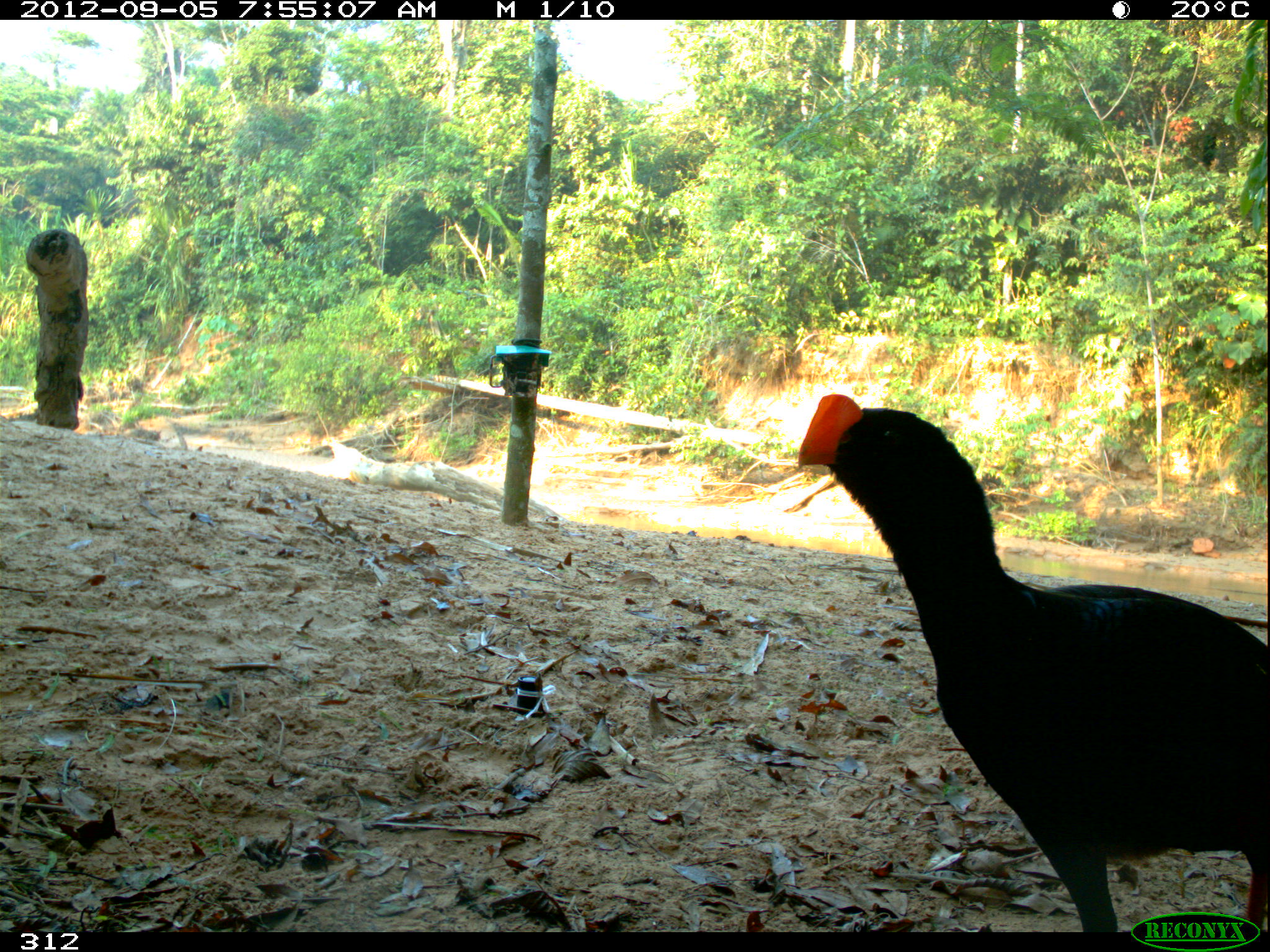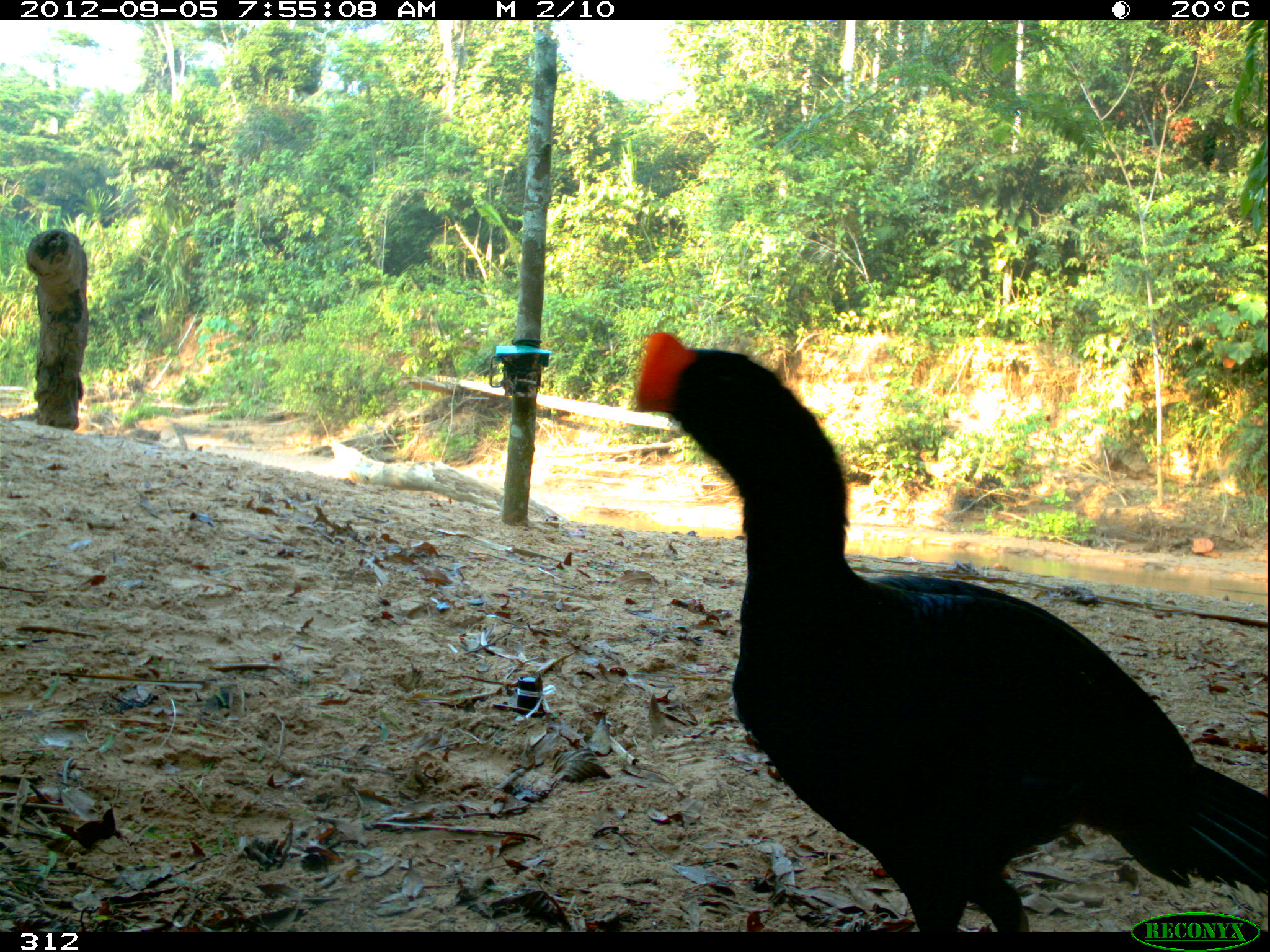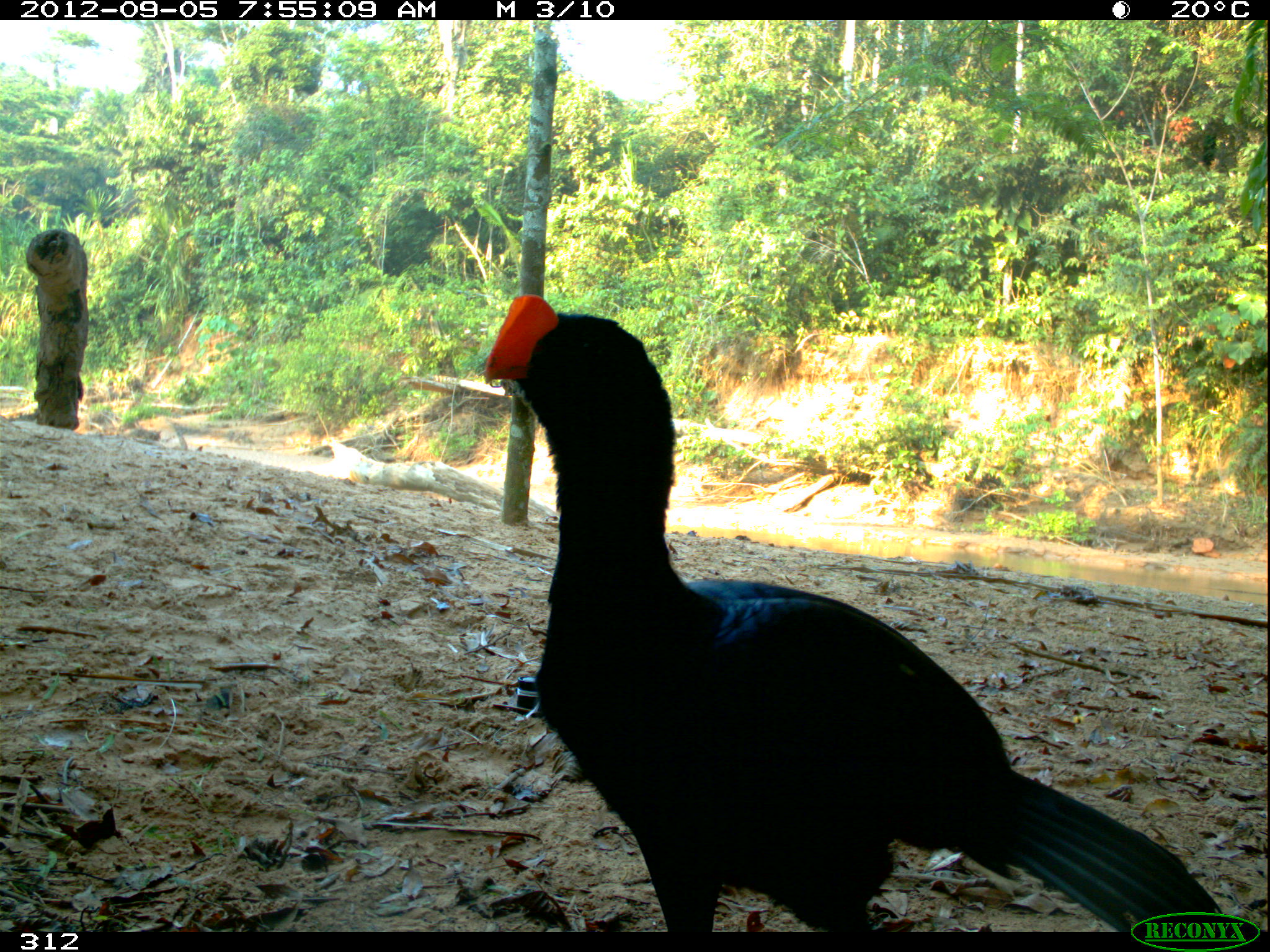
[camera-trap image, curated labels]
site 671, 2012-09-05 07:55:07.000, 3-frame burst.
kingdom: Animalia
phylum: Chordata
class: Aves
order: Galliformes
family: Cracidae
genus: Mitu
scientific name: Mitu tuberosum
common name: razor-billed curassow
Mitu tuberosum (razor-billed curassow).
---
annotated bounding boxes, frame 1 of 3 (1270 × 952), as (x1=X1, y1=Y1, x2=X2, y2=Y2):
mitu tuberosum: (x1=798, y1=391, x2=1267, y2=925)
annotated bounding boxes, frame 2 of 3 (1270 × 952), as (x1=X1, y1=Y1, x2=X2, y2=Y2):
mitu tuberosum: (x1=628, y1=329, x2=1270, y2=932)